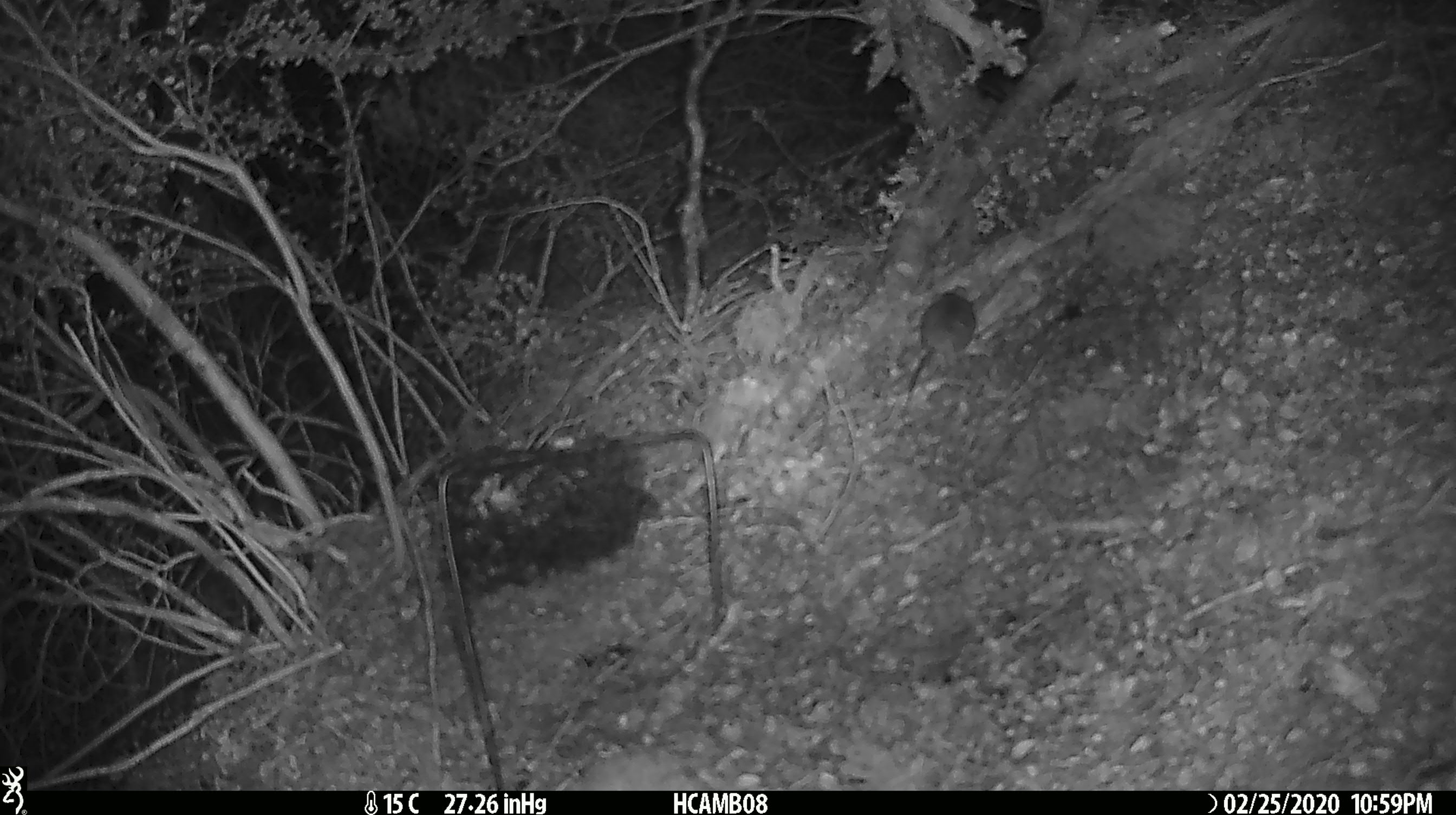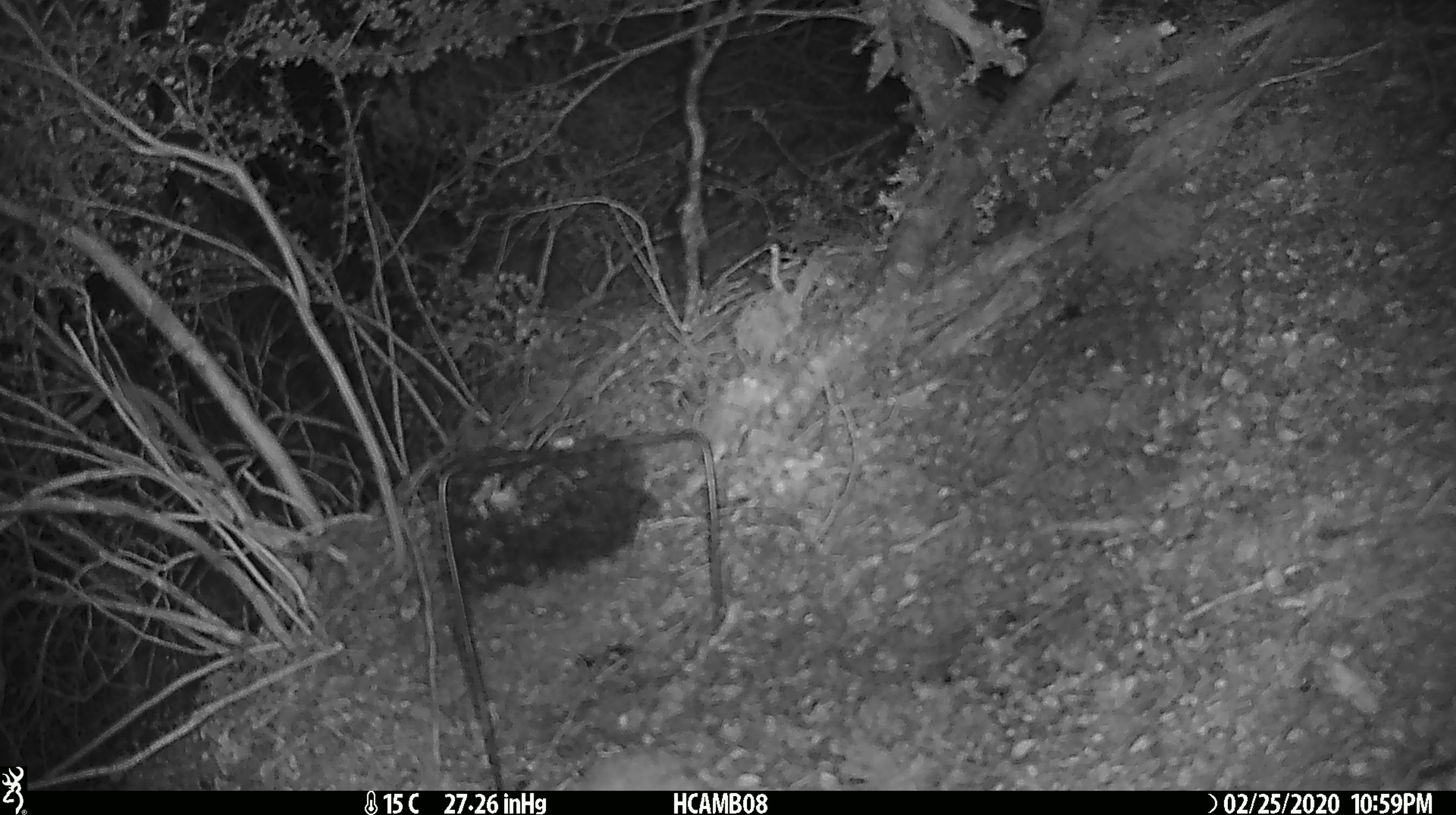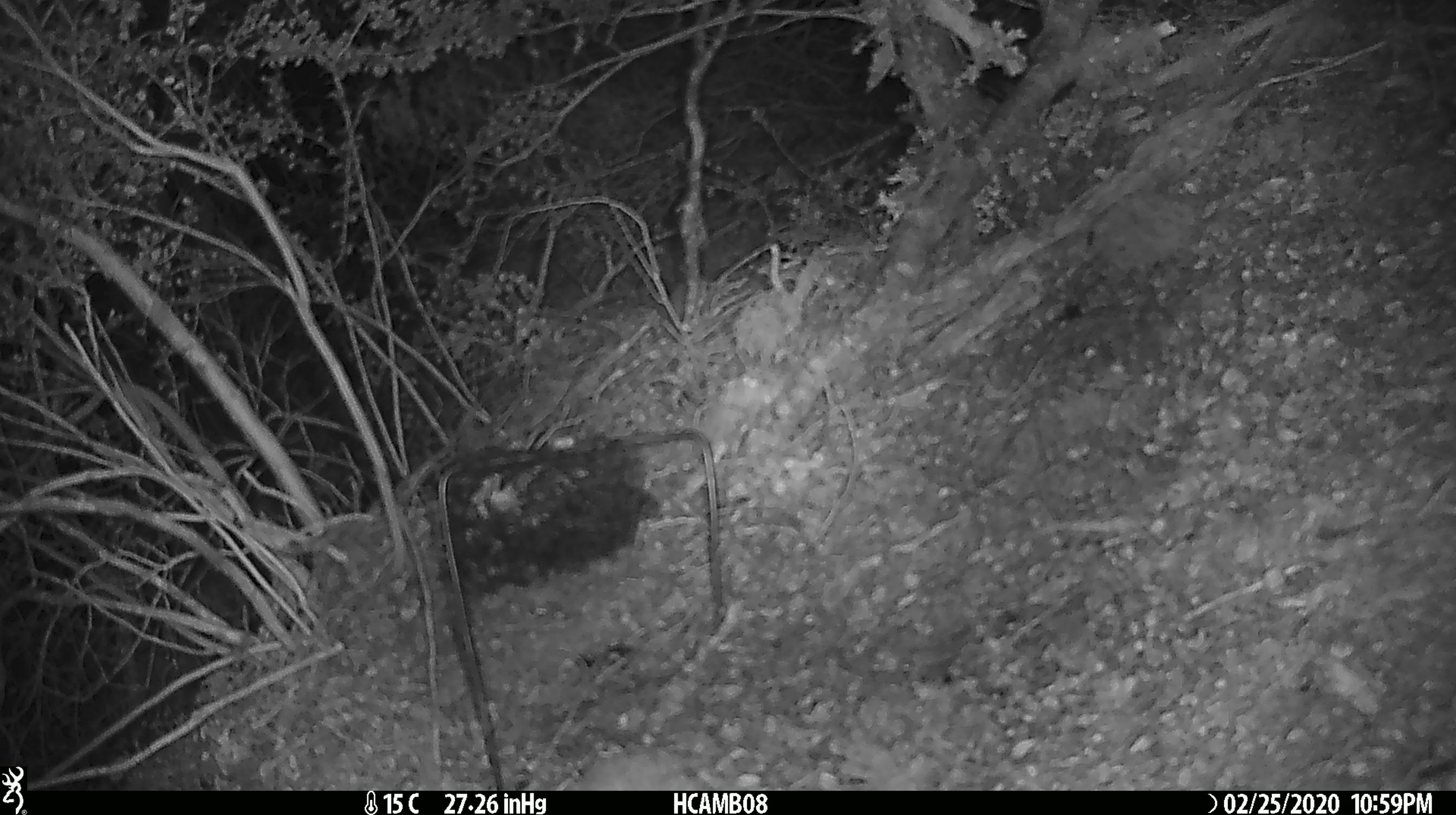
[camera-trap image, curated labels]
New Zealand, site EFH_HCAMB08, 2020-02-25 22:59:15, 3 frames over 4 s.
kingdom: Animalia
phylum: Chordata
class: Mammalia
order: Rodentia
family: Muridae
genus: Mus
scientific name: Mus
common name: mouse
Mouse (Mus).